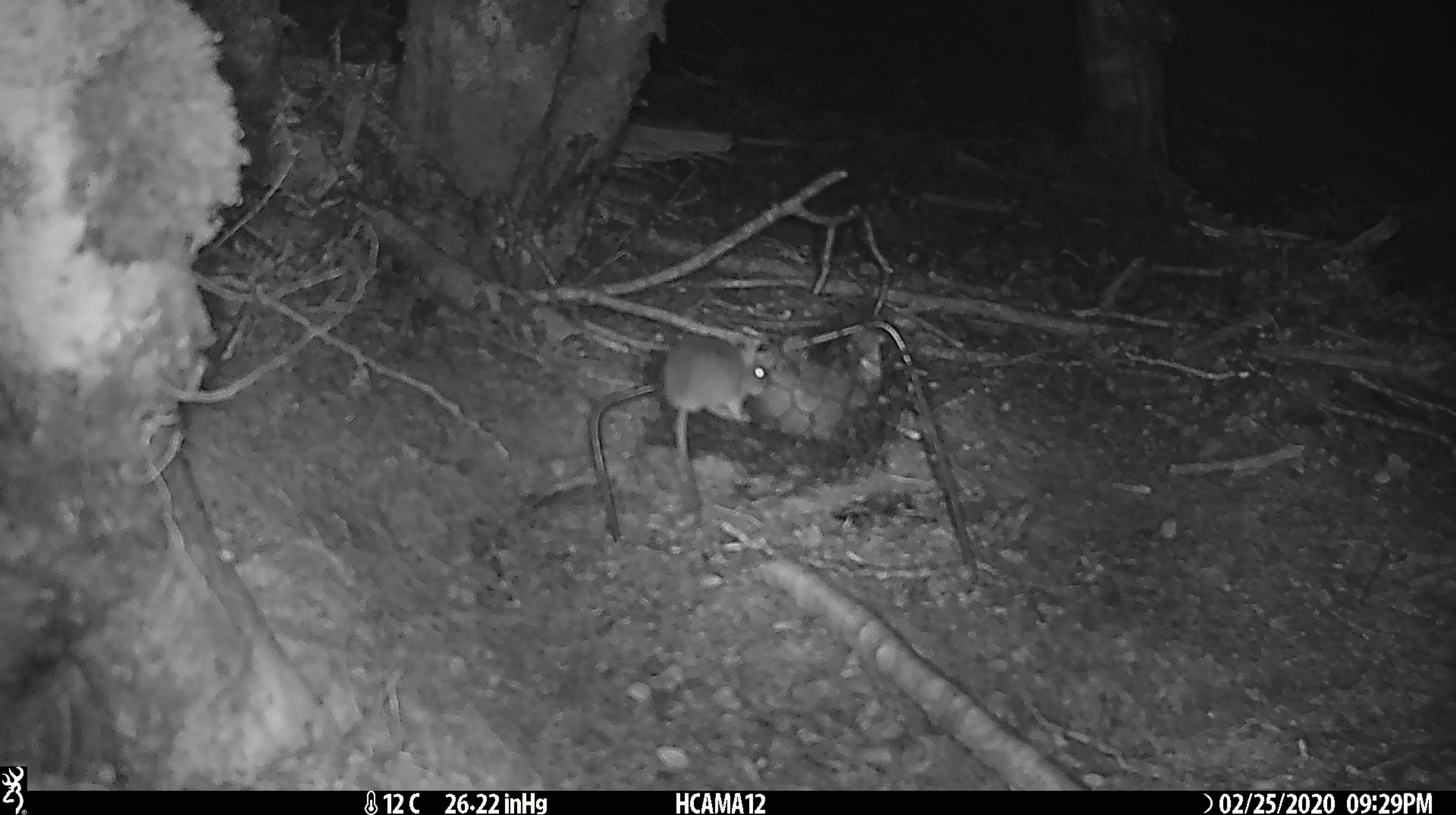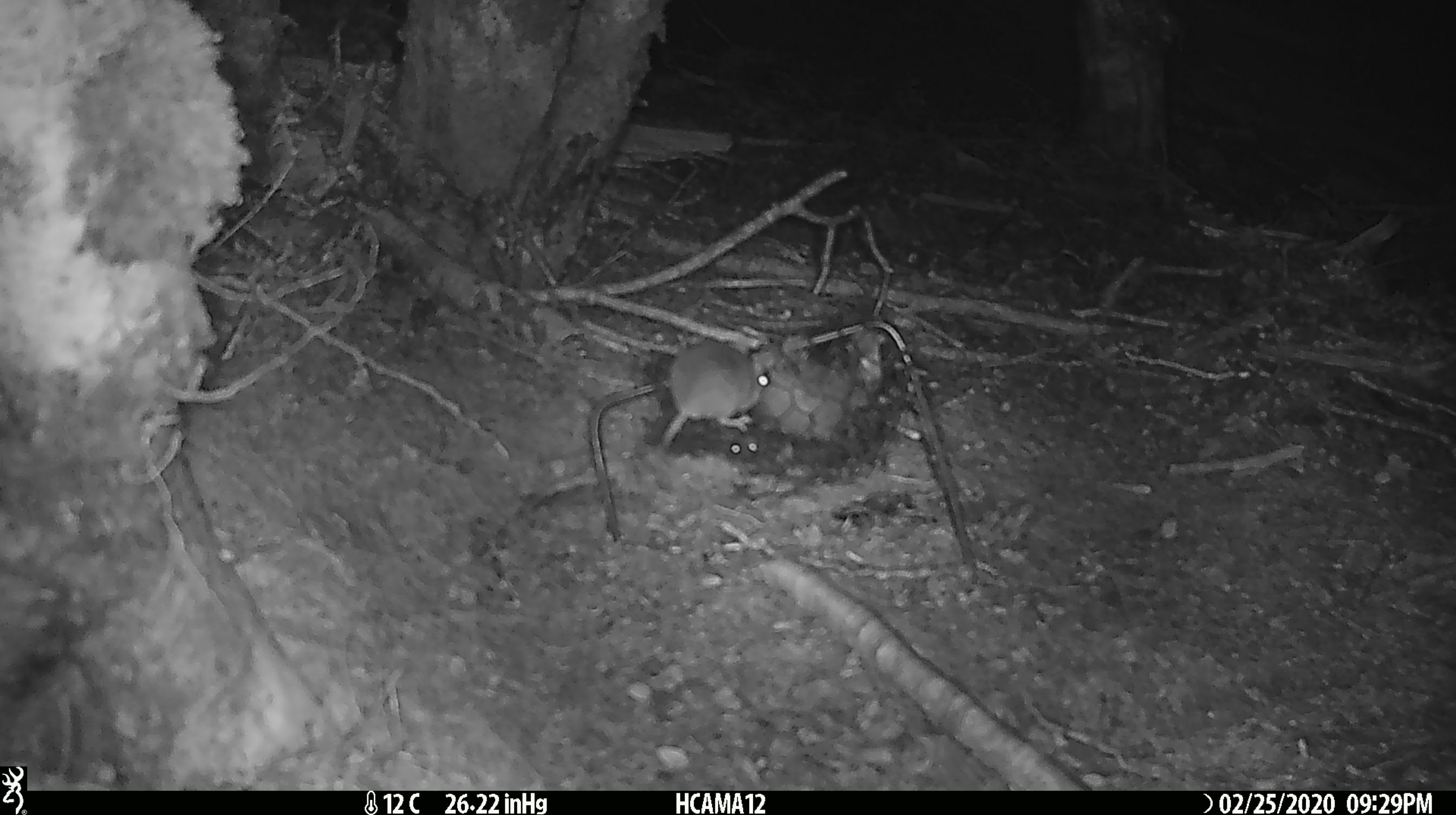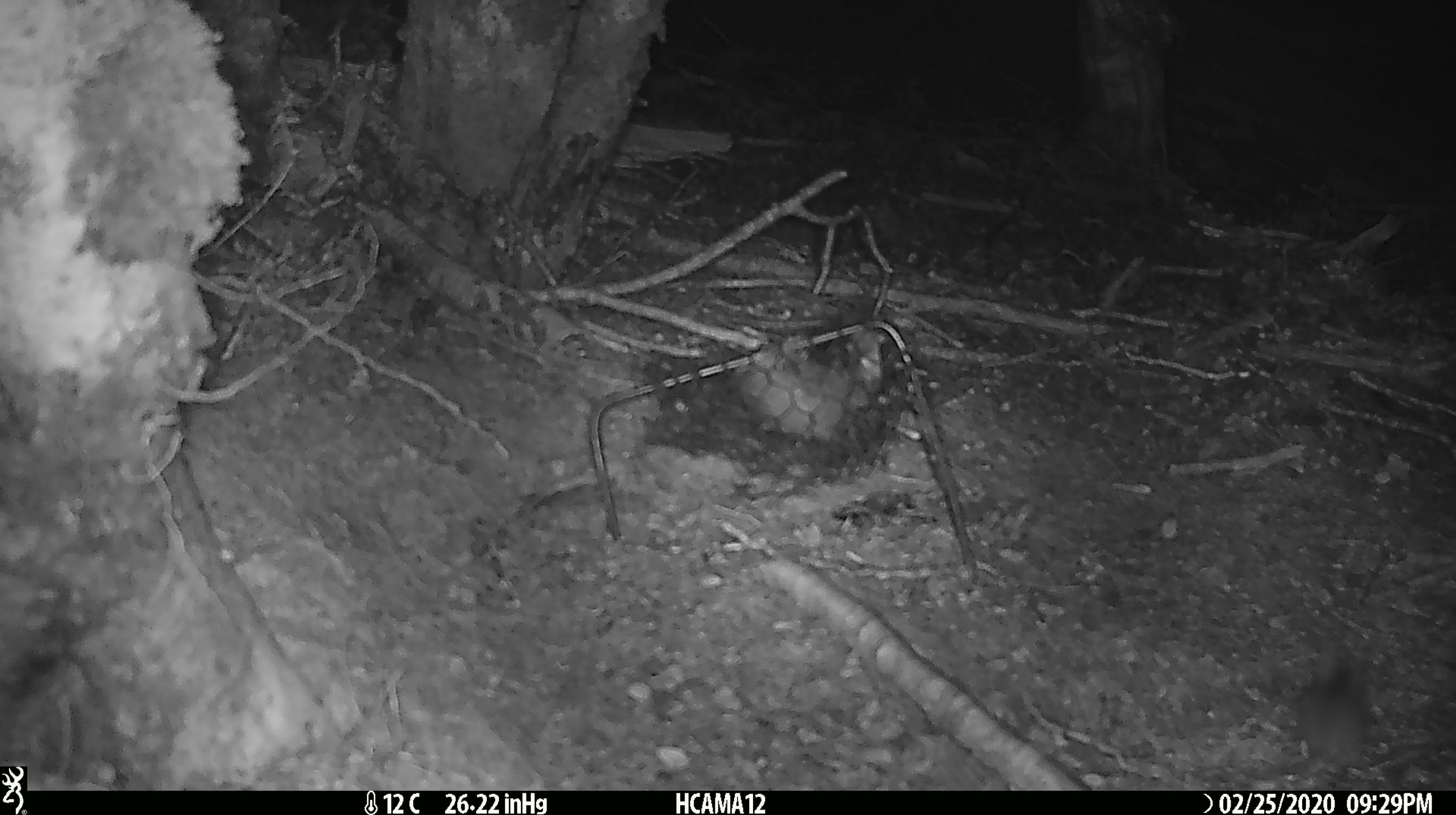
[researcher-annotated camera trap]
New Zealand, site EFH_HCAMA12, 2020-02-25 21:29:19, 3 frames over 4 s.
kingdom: Animalia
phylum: Chordata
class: Mammalia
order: Rodentia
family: Muridae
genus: Mus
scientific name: Mus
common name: mouse